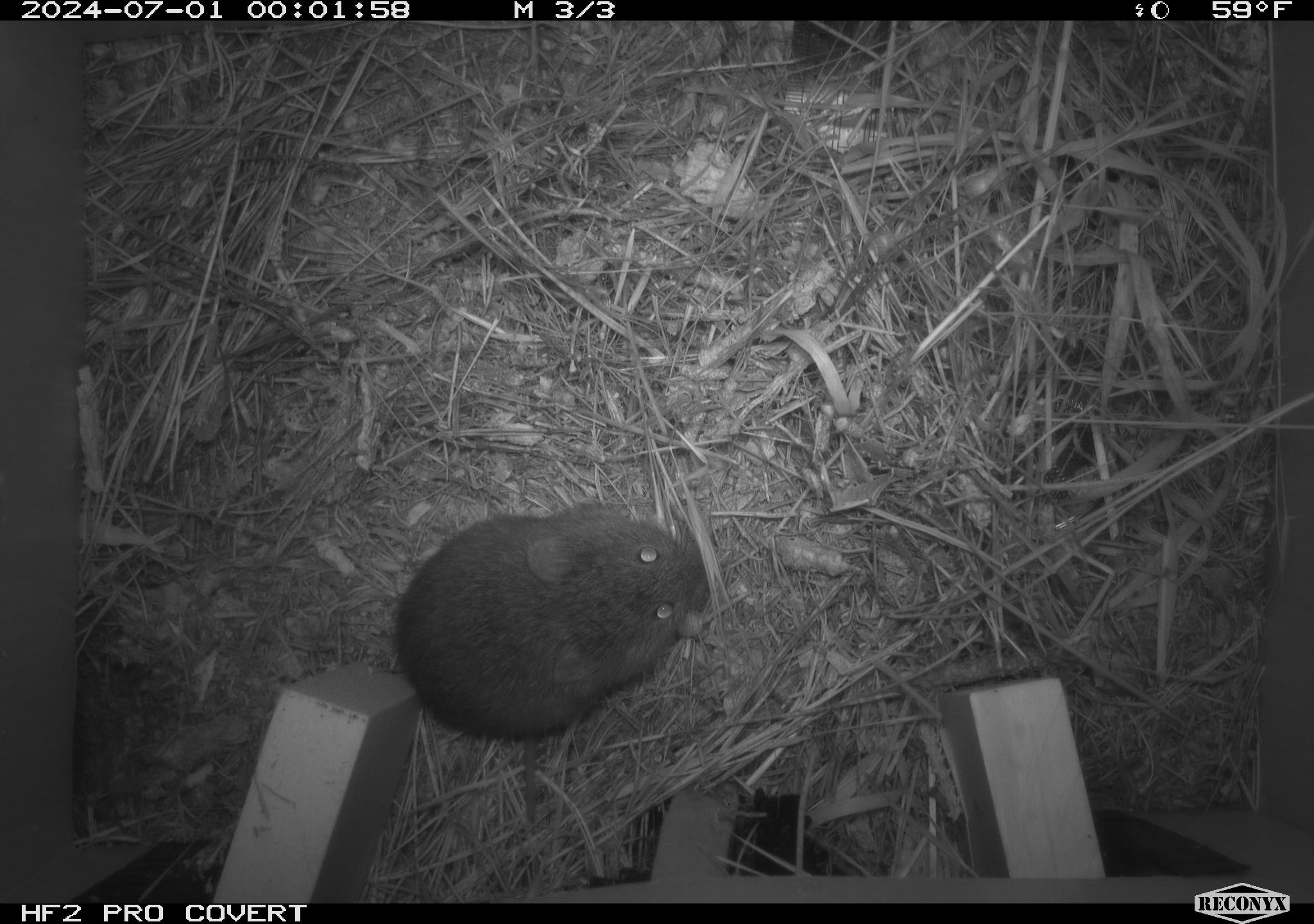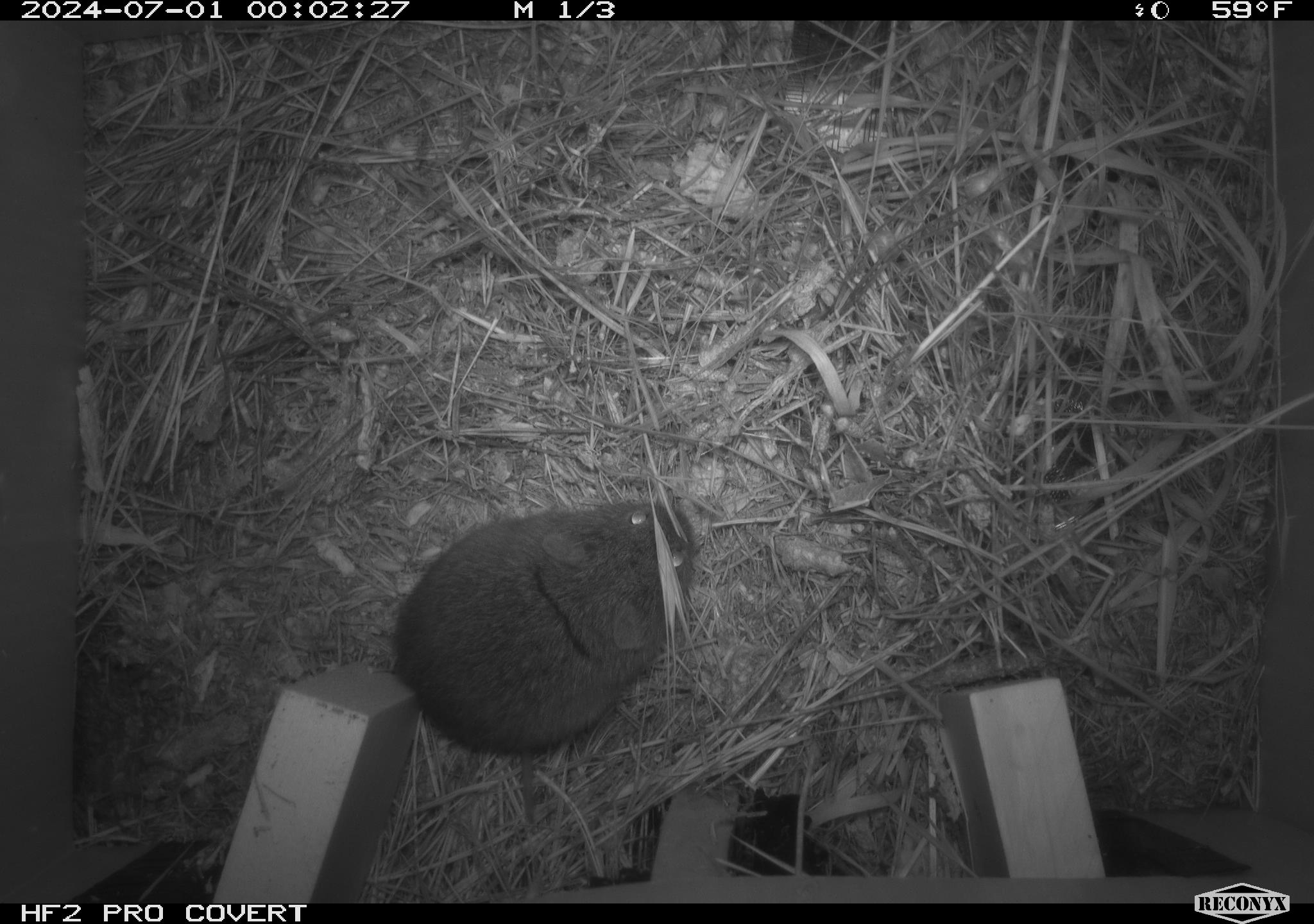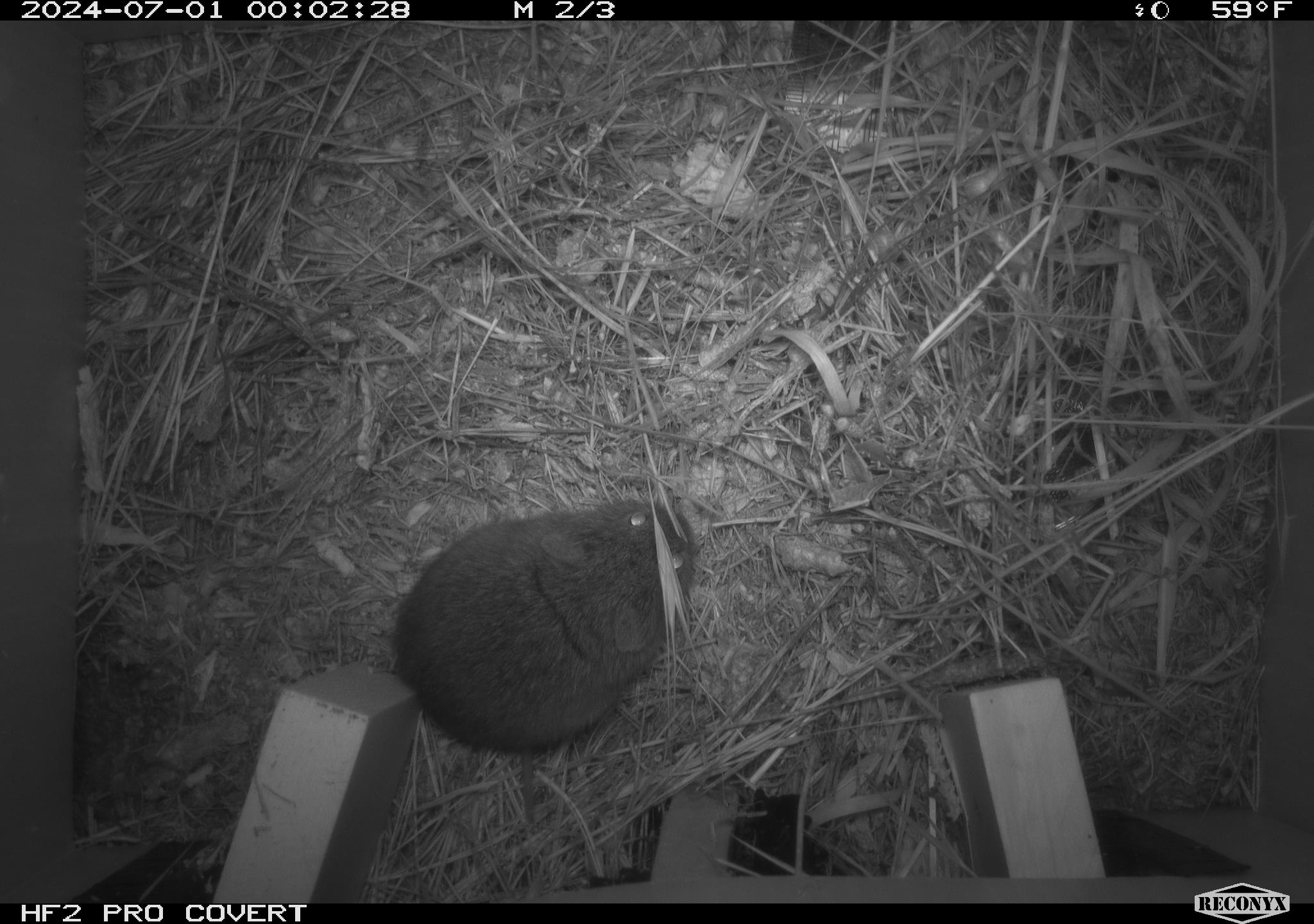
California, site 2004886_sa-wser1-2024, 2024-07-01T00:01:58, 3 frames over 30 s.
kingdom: Animalia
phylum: Chordata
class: Mammalia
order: Rodentia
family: Cricetidae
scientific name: Arvicolinae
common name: voles, lemmings, and muskrats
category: arvicolinae subfamily